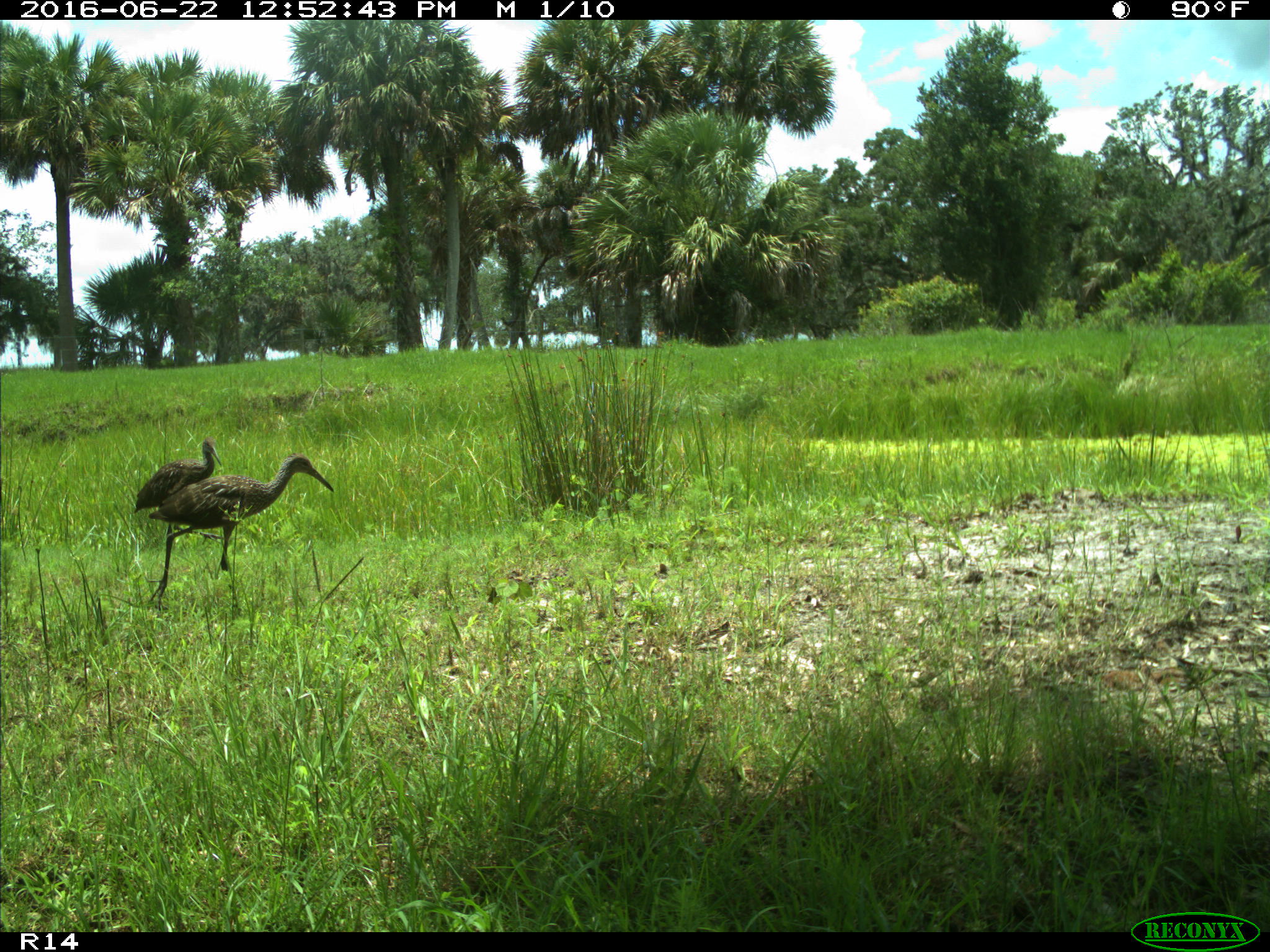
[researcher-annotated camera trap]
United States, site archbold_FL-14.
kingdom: Animalia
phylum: Chordata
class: Aves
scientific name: Aves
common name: birds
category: unidentified bird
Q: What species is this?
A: Unidentified bird (birds) (Aves).